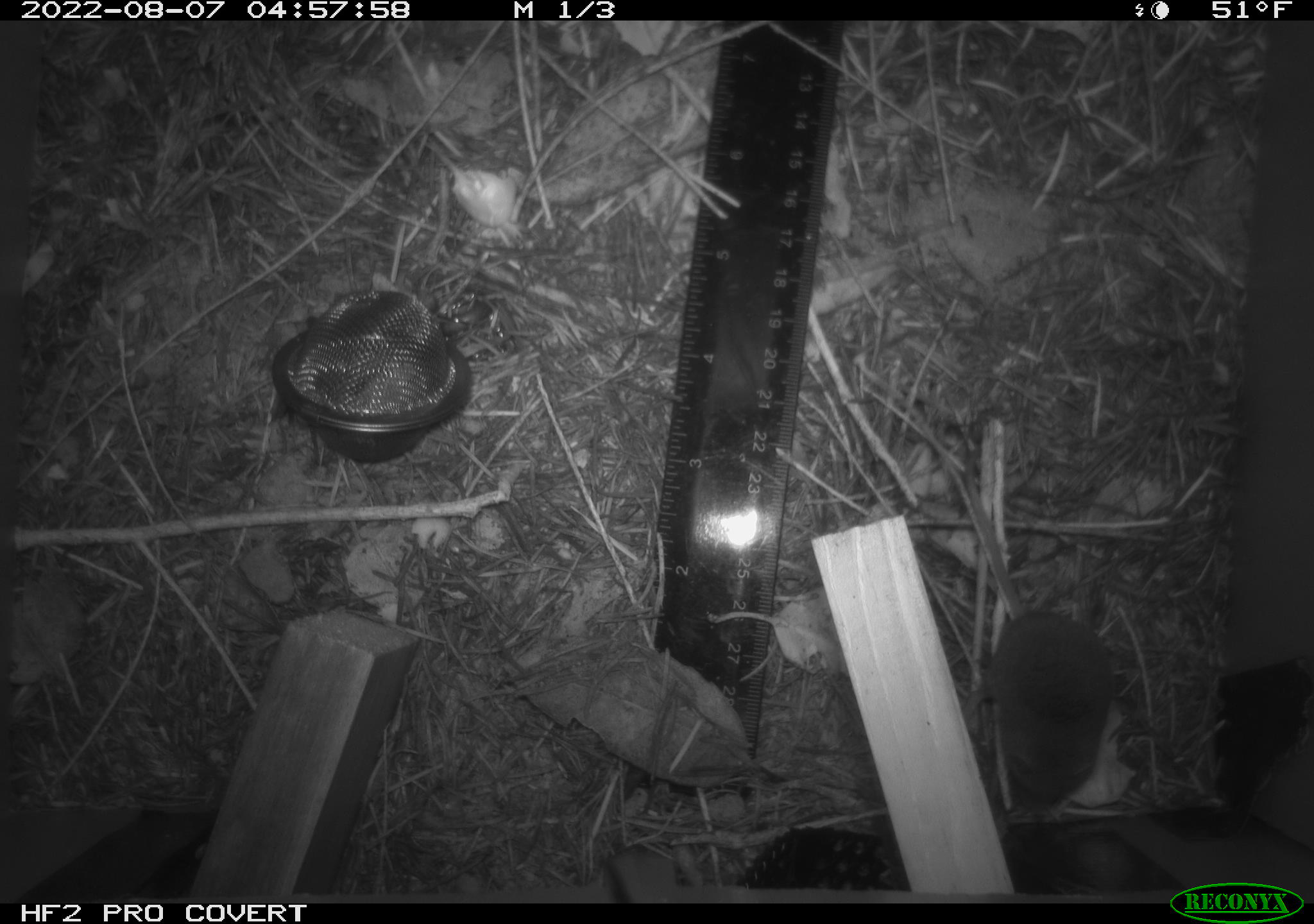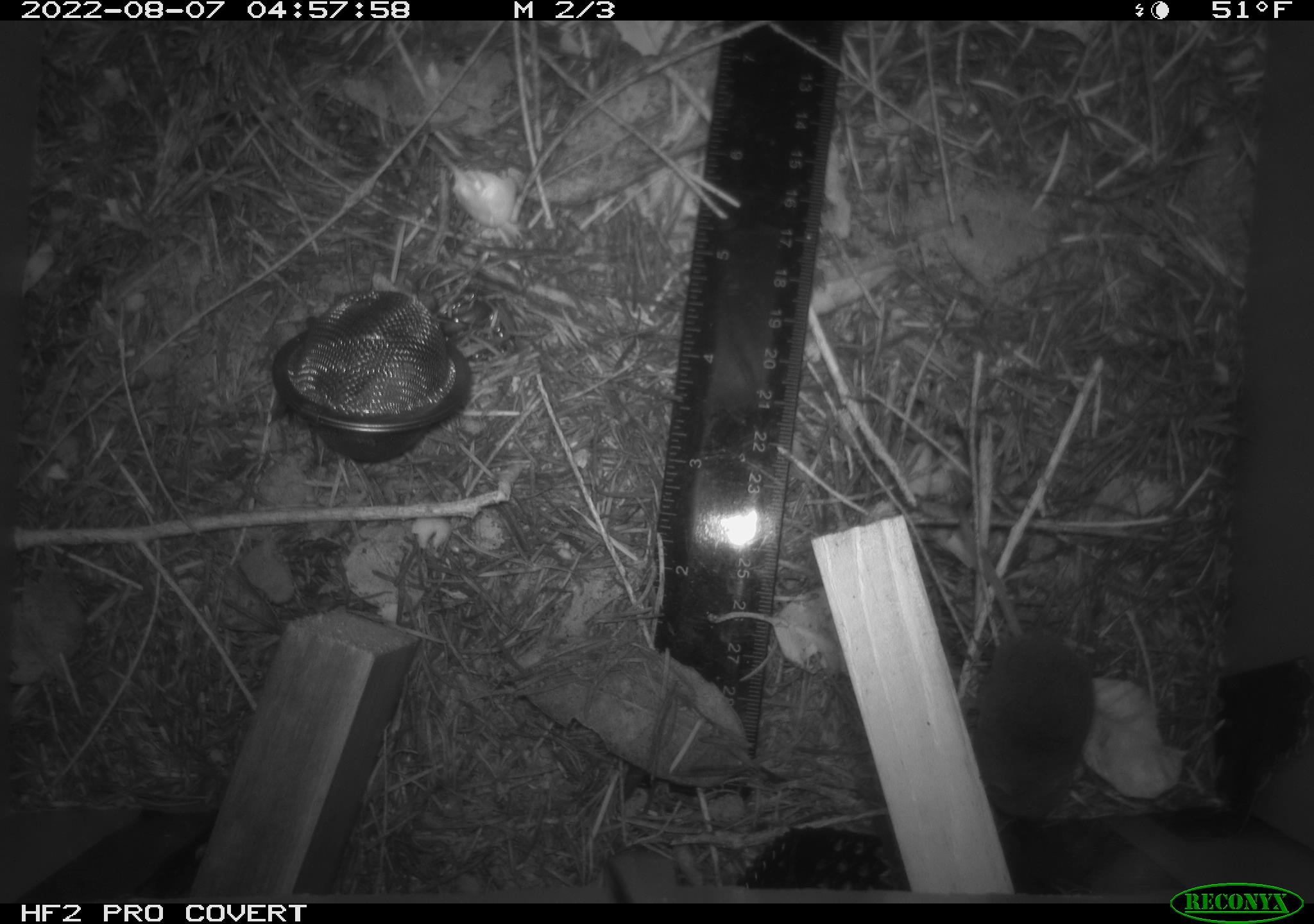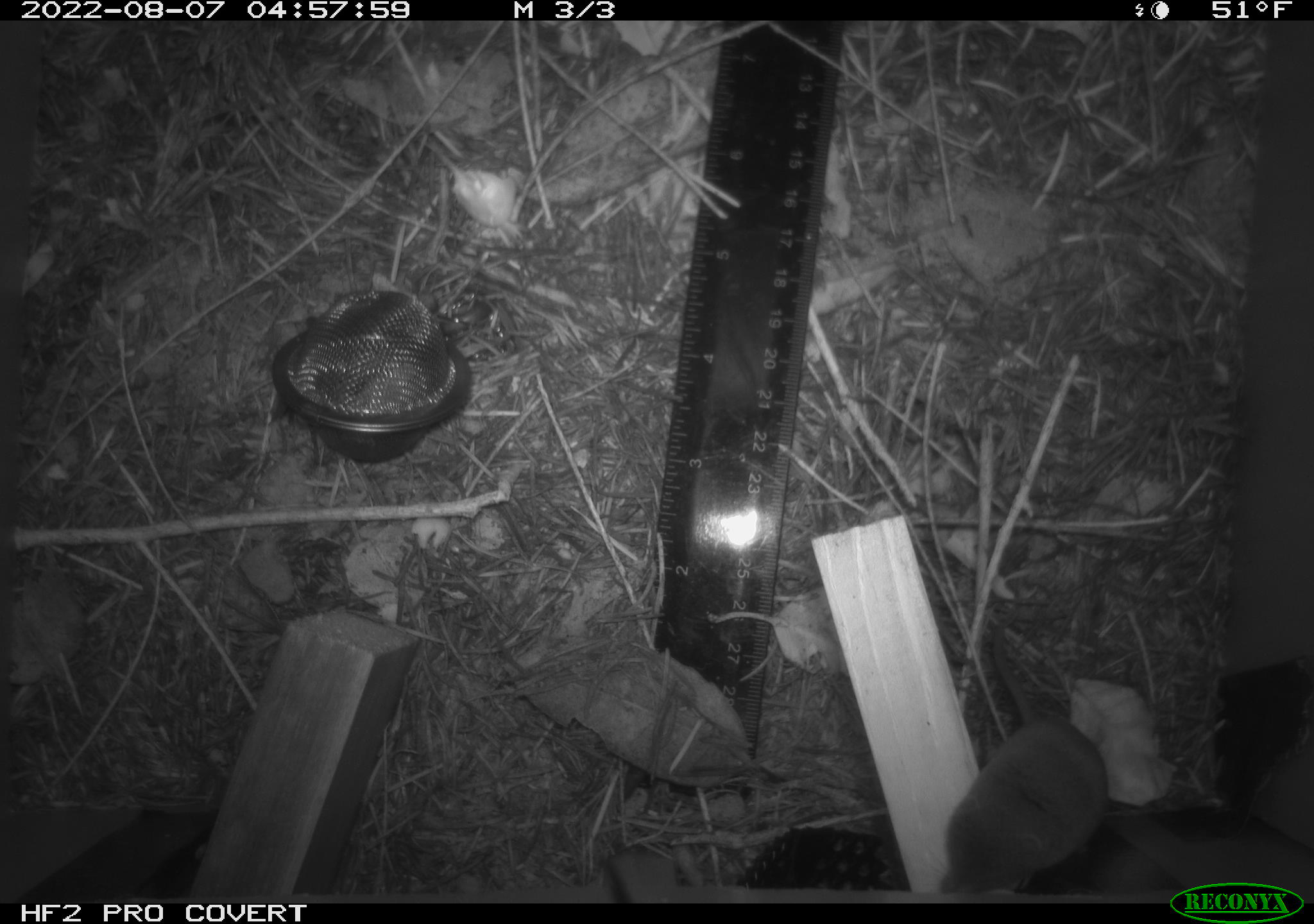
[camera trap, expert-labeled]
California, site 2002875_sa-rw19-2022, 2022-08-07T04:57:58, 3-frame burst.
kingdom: Animalia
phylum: Chordata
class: Mammalia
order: Eulipotyphla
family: Soricidae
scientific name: Soricidae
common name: shrews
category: soricidae family